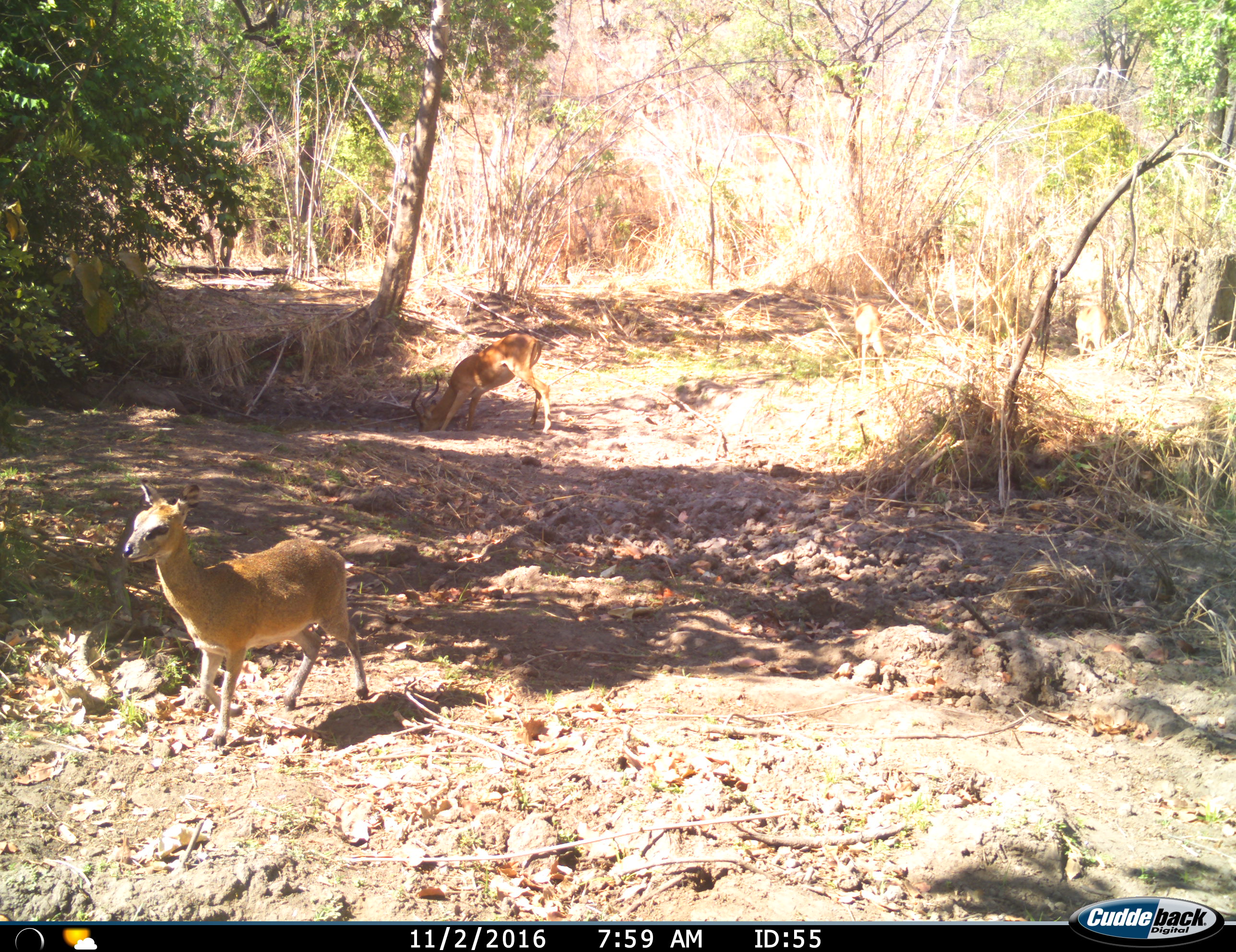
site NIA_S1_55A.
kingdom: Animalia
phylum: Chordata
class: Mammalia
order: Artiodactyla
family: Bovidae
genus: Madoqua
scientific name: Madoqua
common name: dik-dik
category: dikdik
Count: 1.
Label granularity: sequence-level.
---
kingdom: Animalia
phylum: Chordata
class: Mammalia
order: Artiodactyla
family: Bovidae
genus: Aepyceros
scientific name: Aepyceros melampus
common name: impala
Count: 1.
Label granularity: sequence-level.